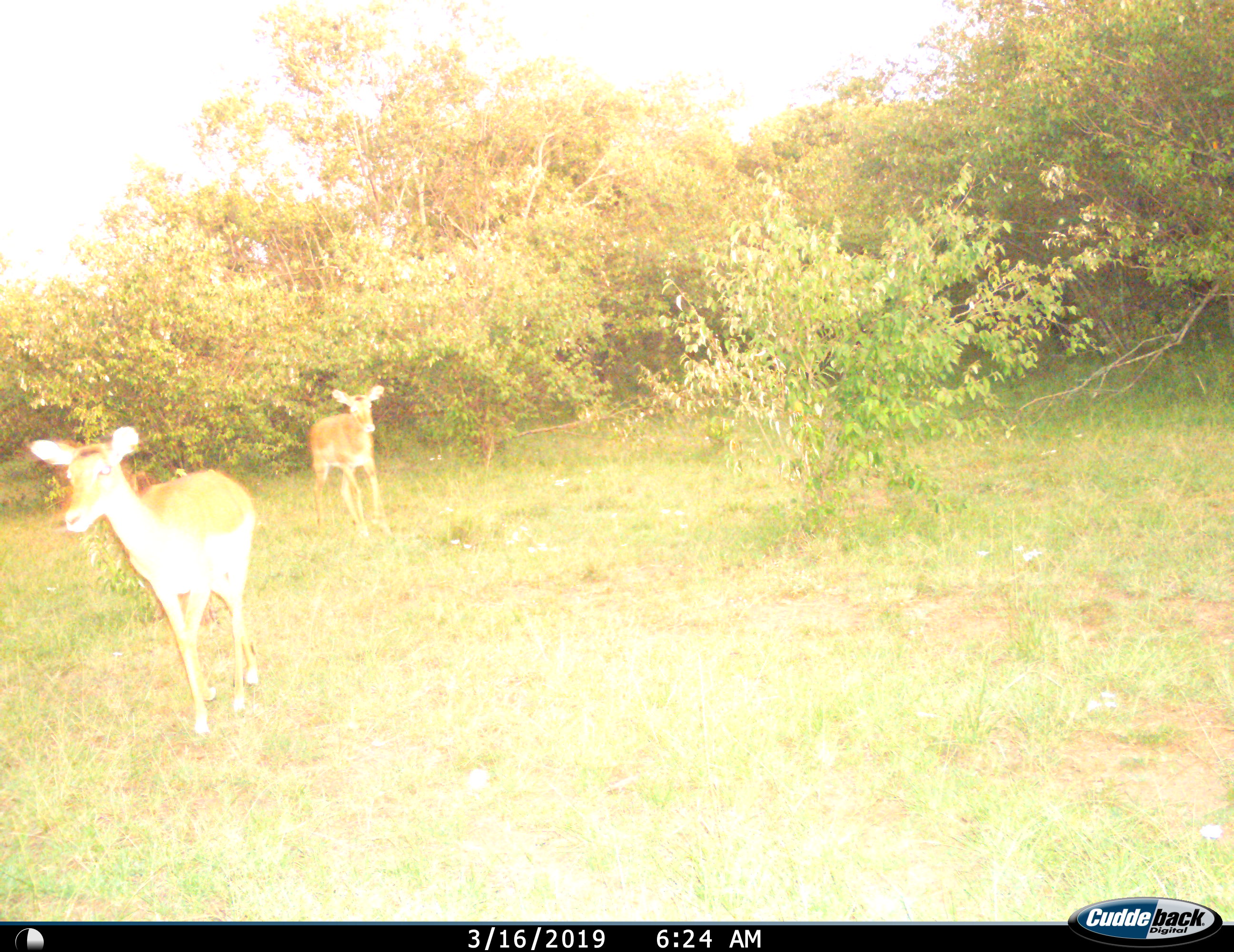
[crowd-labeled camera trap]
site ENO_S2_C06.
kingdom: Animalia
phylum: Chordata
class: Mammalia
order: Artiodactyla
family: Bovidae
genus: Aepyceros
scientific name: Aepyceros melampus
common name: impala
Impala (Aepyceros melampus), count 2. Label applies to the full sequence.